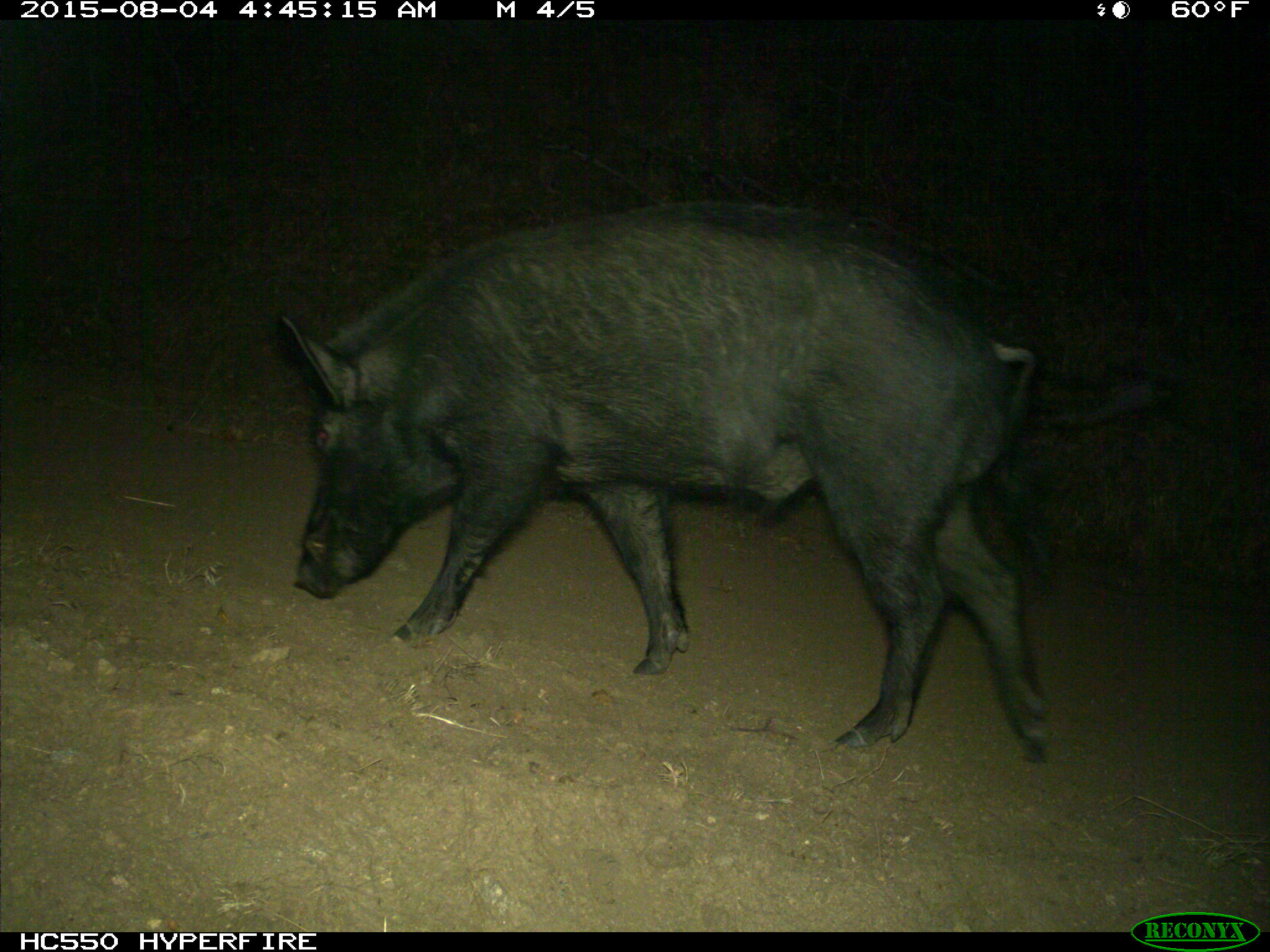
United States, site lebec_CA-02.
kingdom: Animalia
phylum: Chordata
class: Mammalia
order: Artiodactyla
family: Suidae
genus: Sus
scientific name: Sus scrofa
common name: wild boar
Sus scrofa (wild boar).